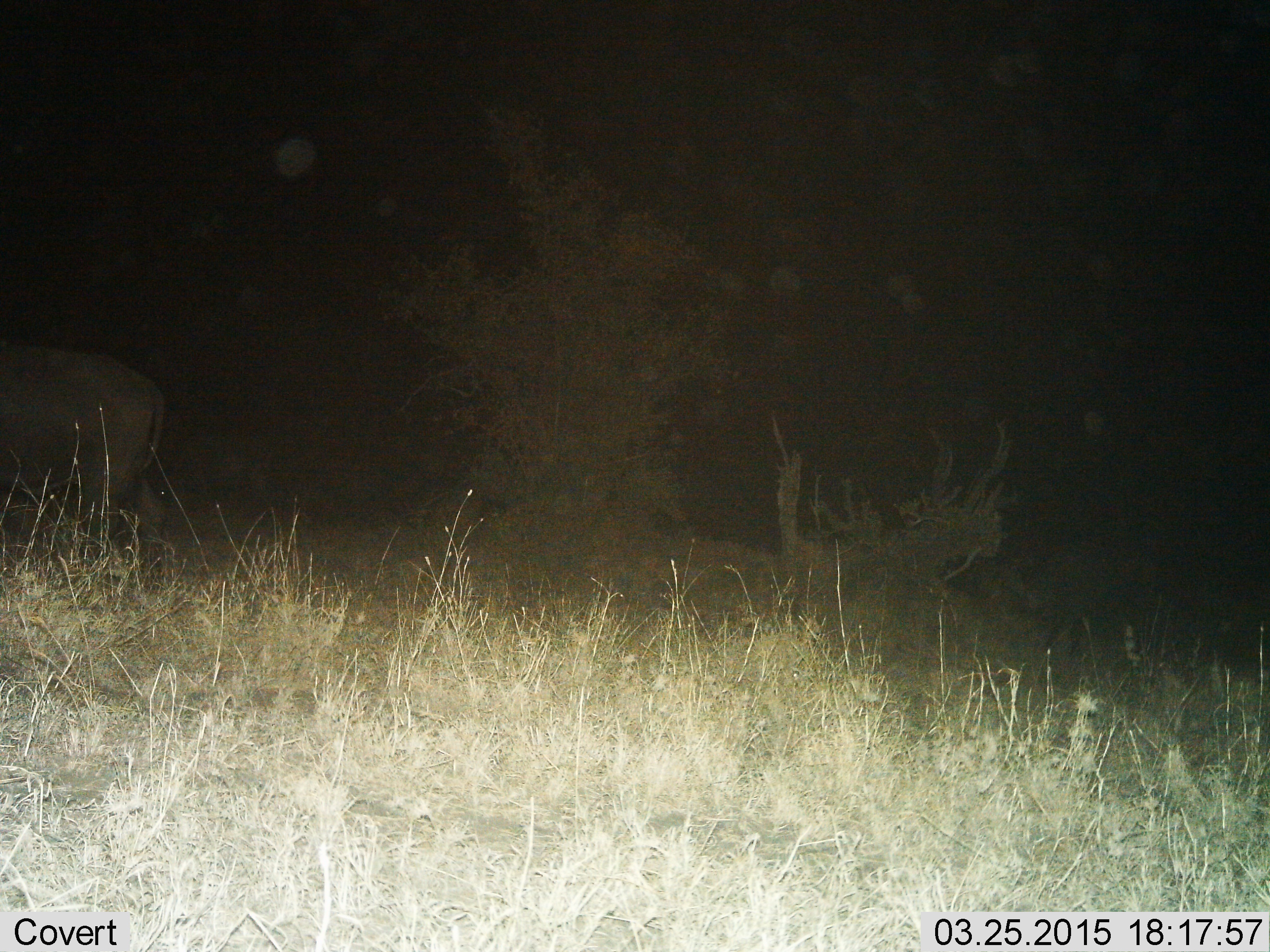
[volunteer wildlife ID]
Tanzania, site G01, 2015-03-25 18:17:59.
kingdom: Animalia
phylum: Chordata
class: Mammalia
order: Artiodactyla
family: Bovidae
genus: Syncerus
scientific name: Syncerus caffer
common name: cape buffalo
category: buffalo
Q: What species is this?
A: Buffalo (cape buffalo) (Syncerus caffer).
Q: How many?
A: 1.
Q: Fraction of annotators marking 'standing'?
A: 0%.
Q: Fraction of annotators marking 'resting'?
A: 0%.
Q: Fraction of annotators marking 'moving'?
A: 89%.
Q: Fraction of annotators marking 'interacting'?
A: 0%.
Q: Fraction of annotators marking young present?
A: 0%.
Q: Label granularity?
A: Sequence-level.